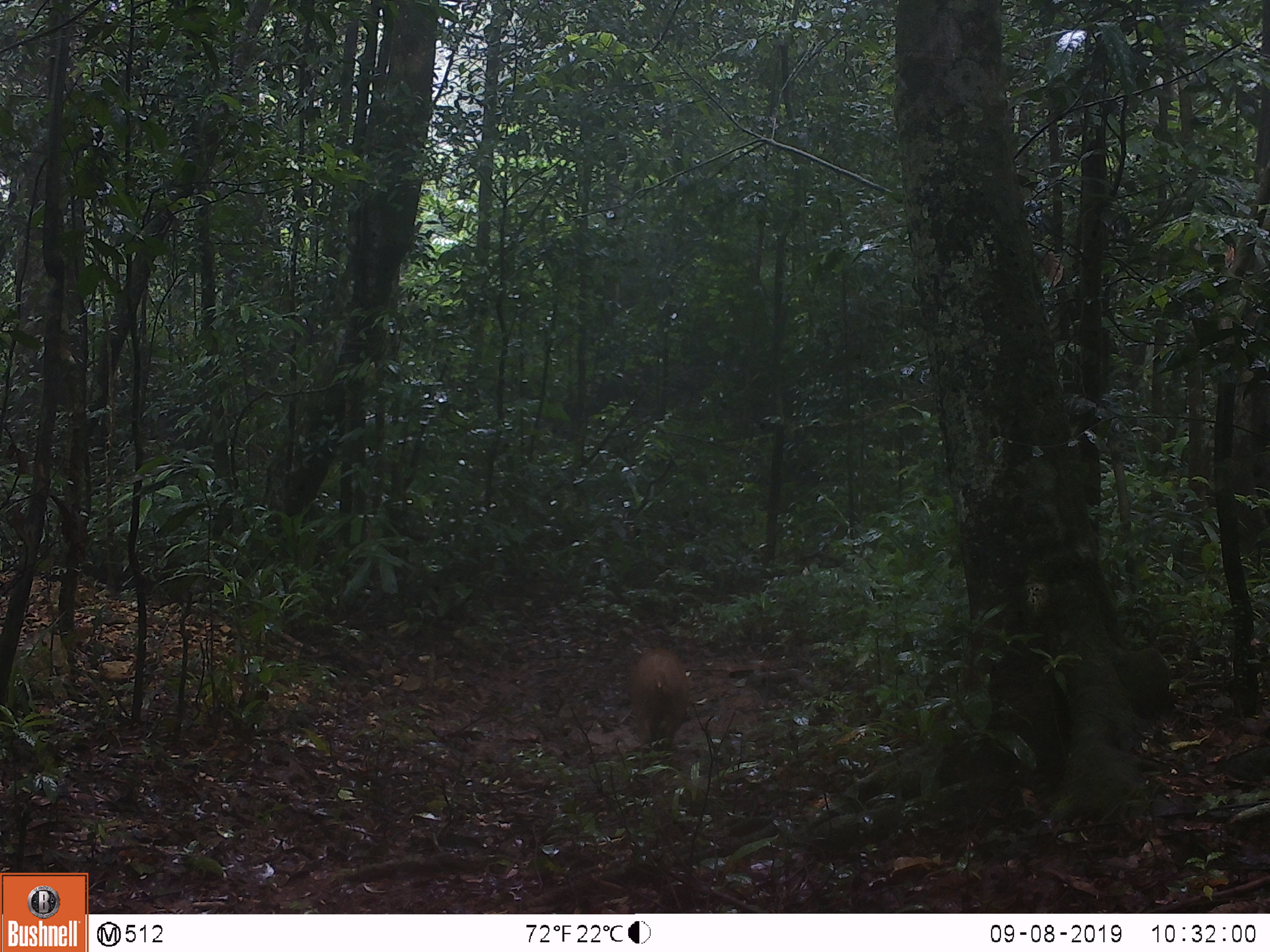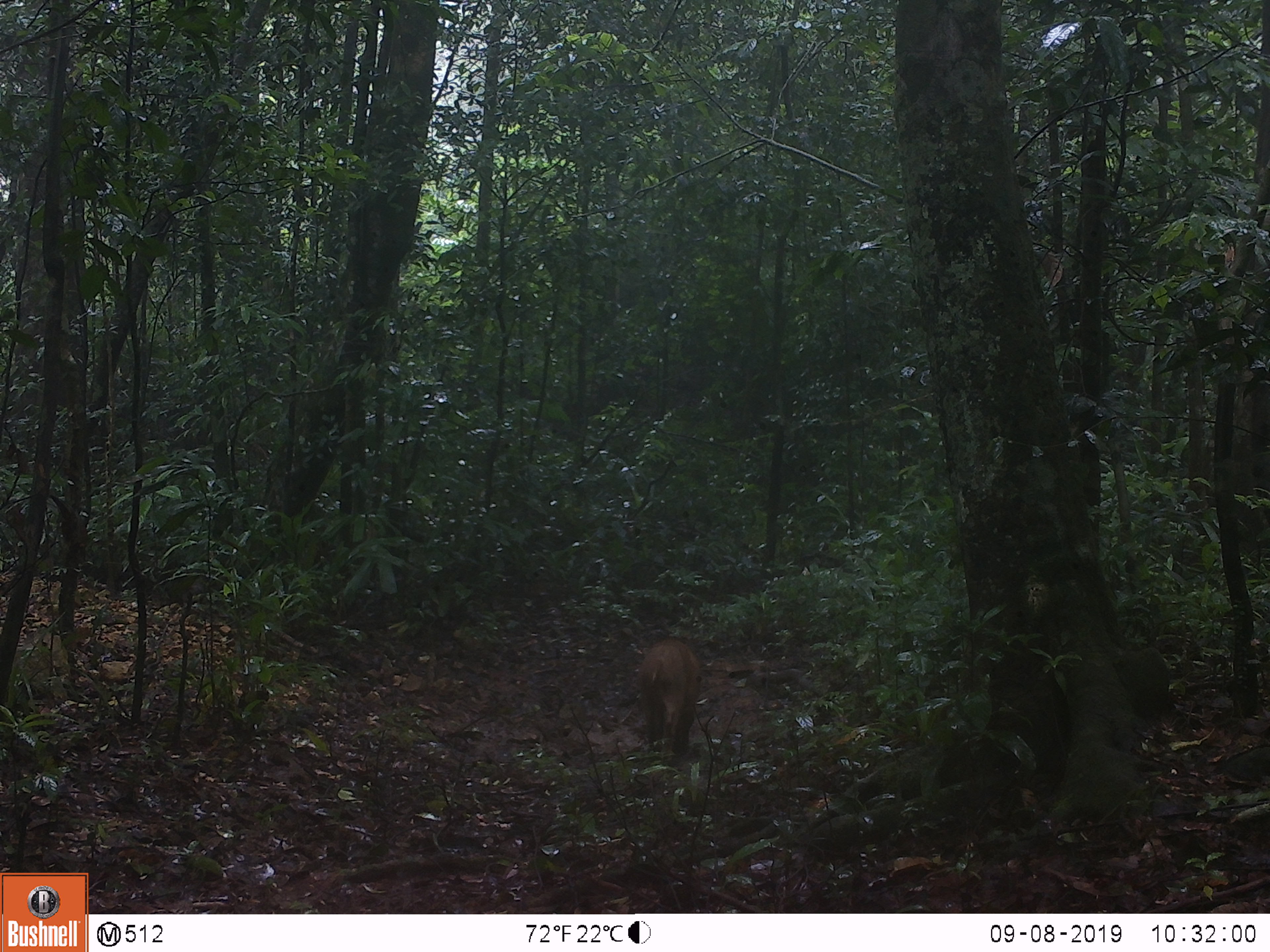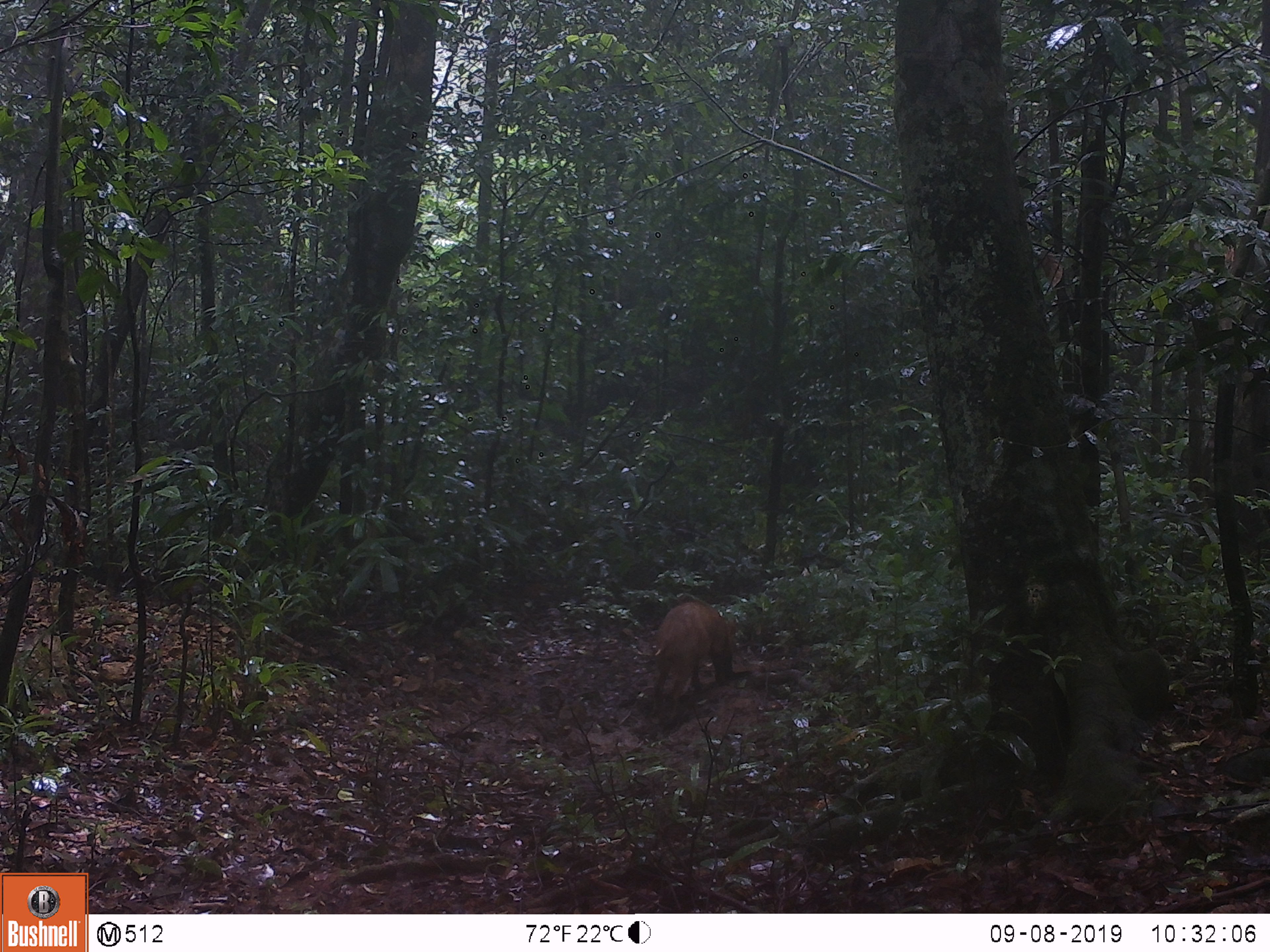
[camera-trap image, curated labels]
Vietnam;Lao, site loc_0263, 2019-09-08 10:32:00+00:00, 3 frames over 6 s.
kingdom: Animalia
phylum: Chordata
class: Mammalia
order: Artiodactyla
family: Suidae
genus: Sus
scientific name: Sus scrofa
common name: eurasian wild pig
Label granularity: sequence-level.